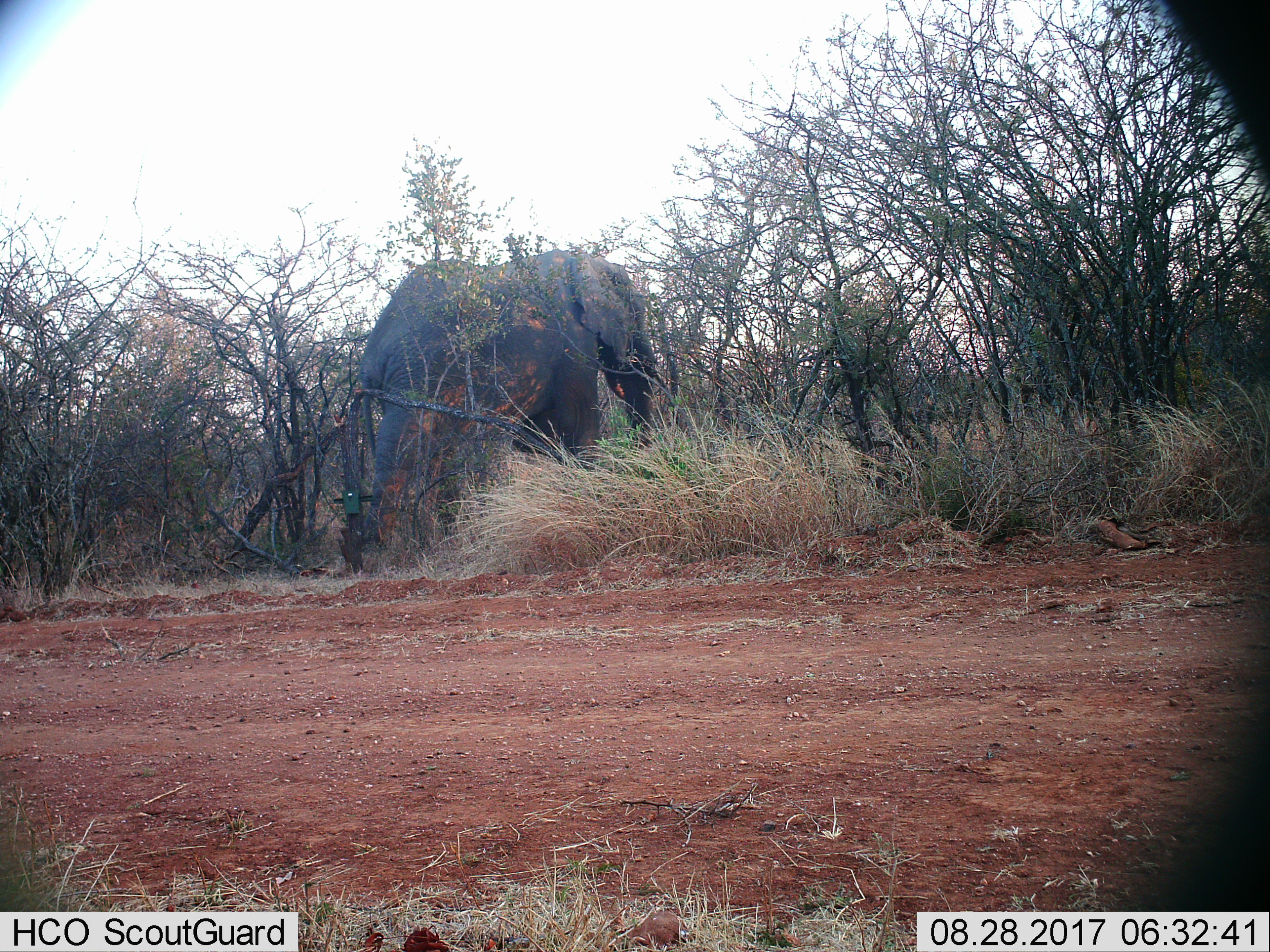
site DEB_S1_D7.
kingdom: Animalia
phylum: Chordata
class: Mammalia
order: Proboscidea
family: Elephantidae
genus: Loxodonta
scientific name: Loxodonta africana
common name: african bush elephant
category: elephant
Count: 1.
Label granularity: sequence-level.